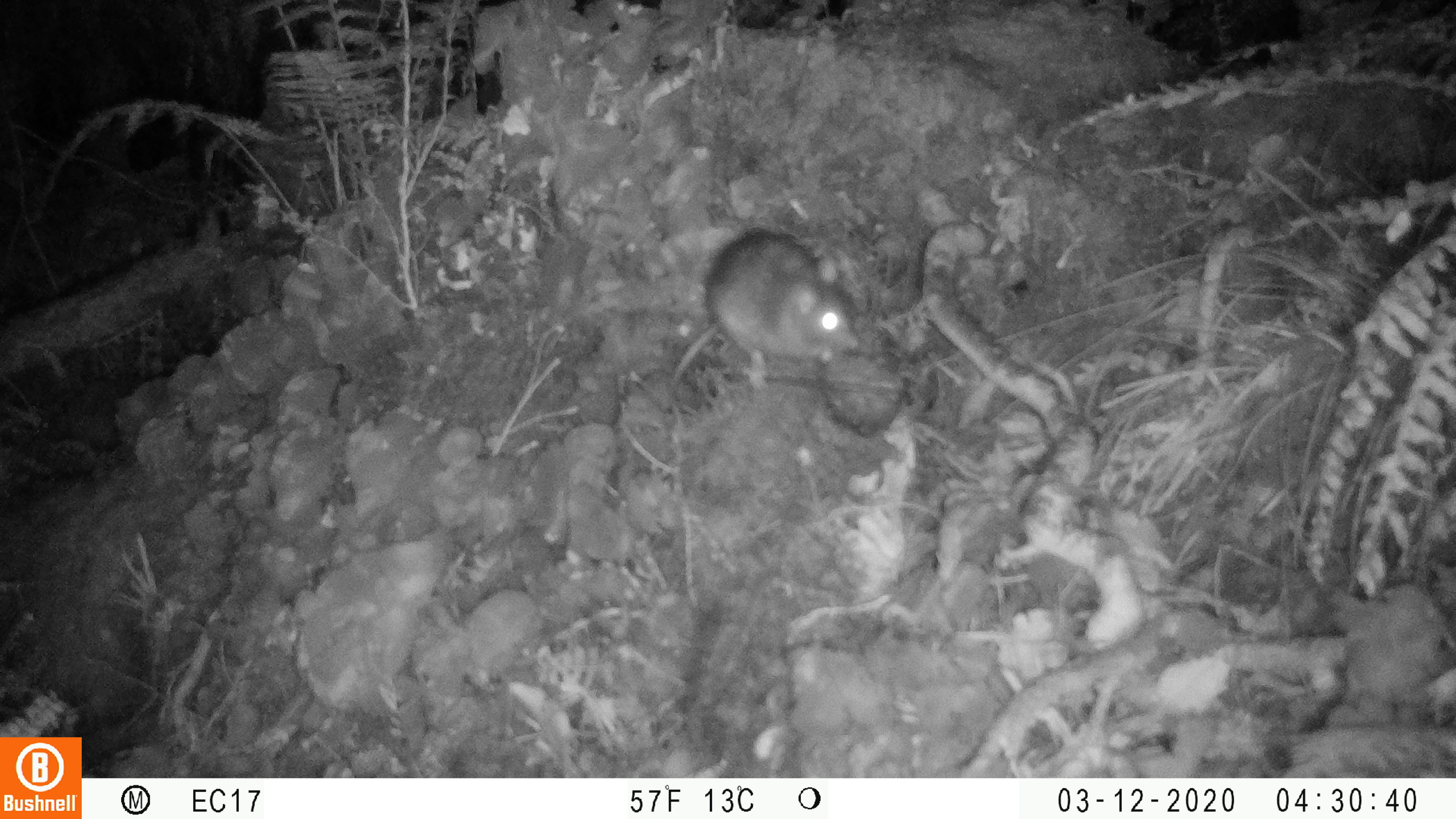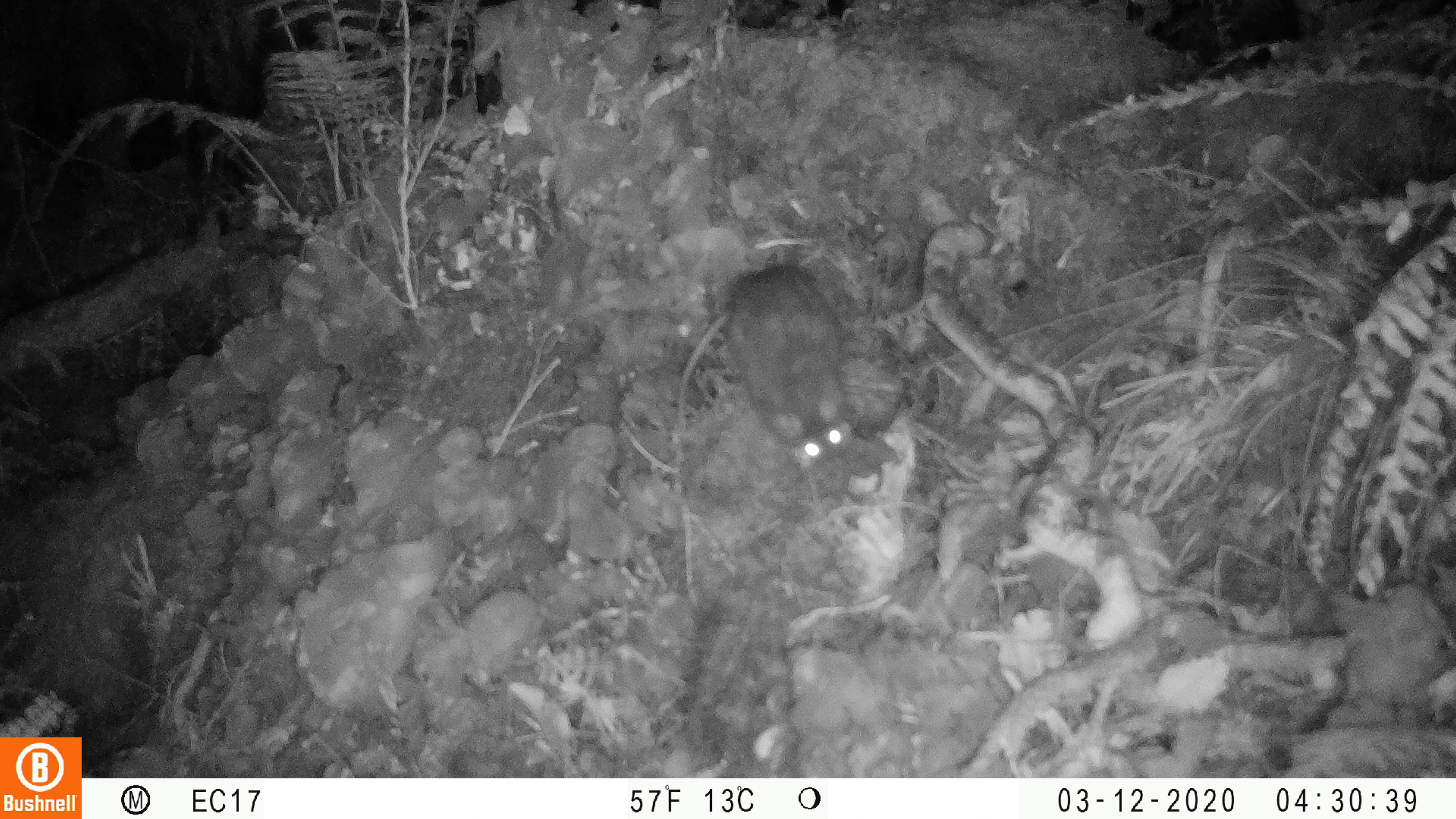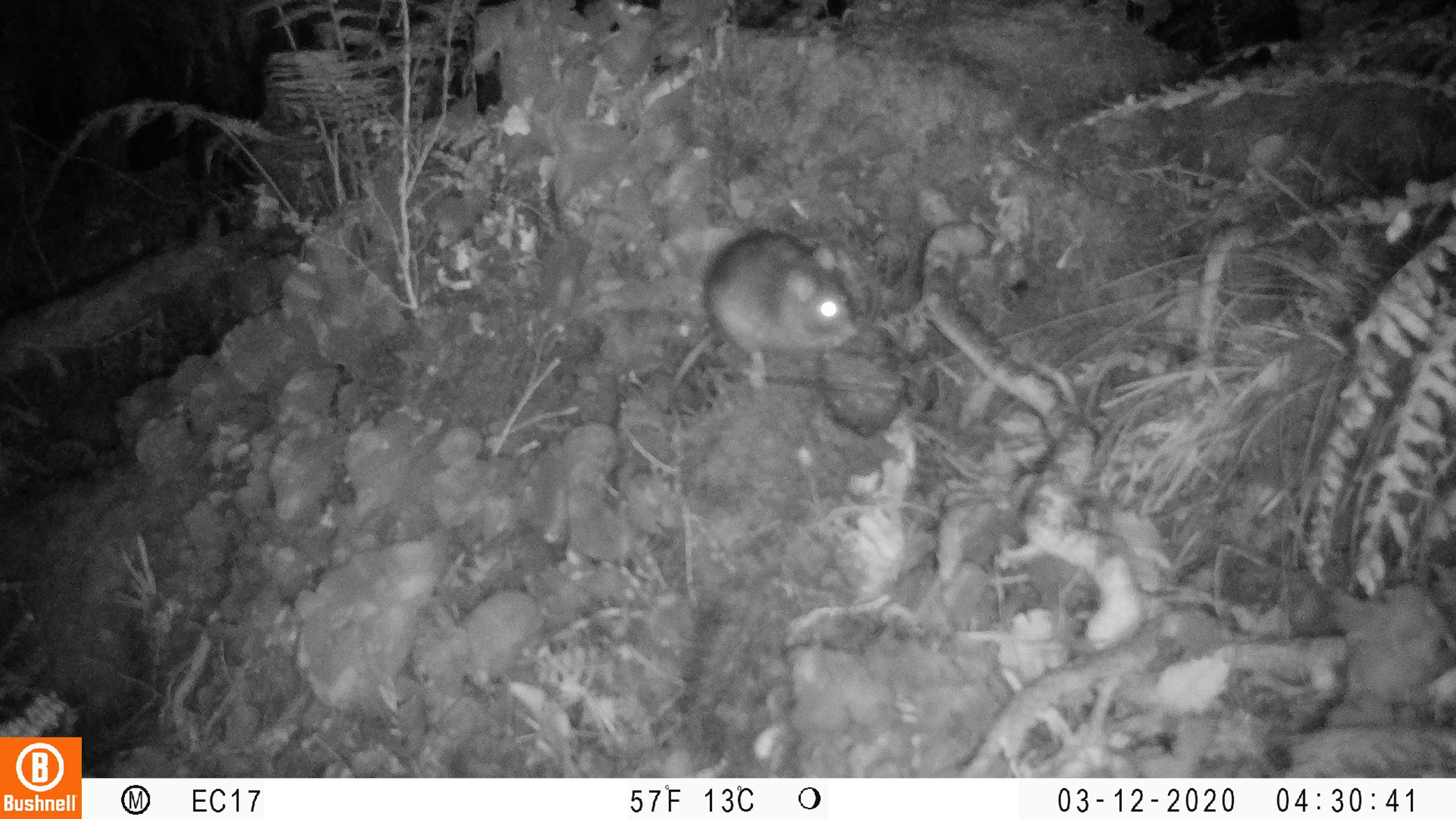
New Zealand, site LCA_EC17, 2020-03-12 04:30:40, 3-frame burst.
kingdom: Animalia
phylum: Chordata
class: Mammalia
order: Rodentia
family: Muridae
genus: Rattus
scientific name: Rattus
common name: rat